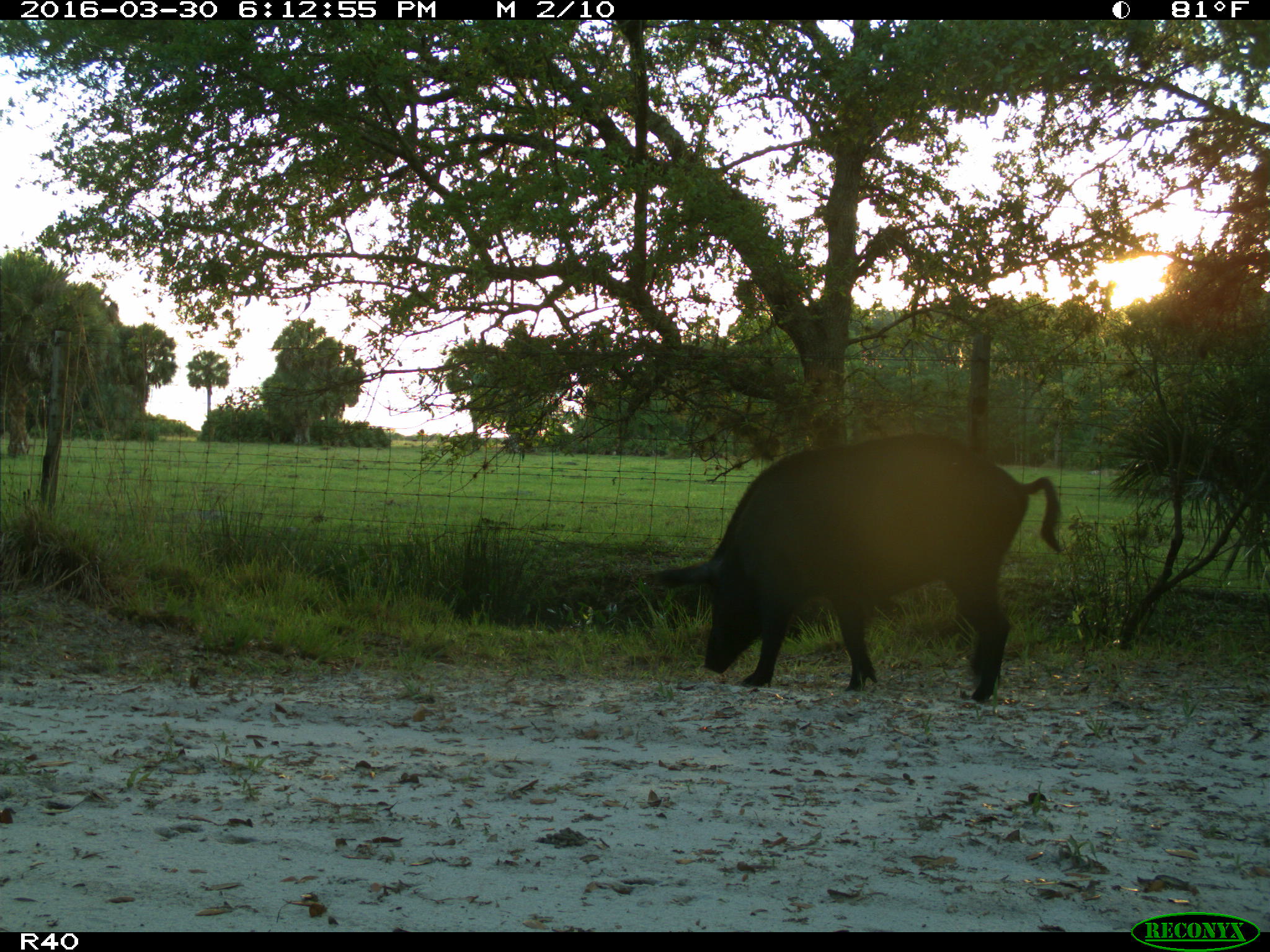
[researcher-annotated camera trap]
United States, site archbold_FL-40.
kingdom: Animalia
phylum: Chordata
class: Mammalia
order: Artiodactyla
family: Suidae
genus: Sus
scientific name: Sus scrofa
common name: wild boar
Sus scrofa (wild boar).